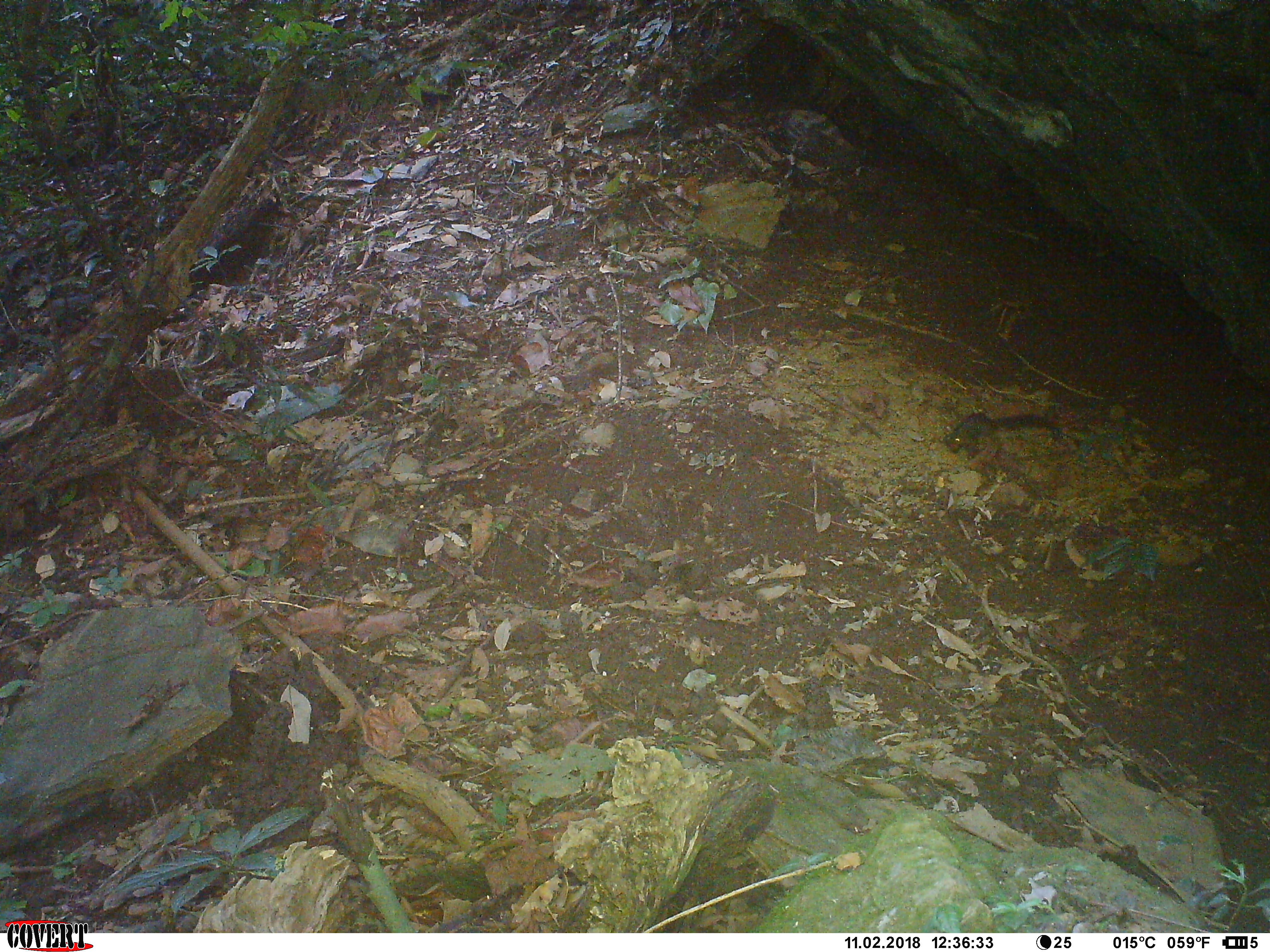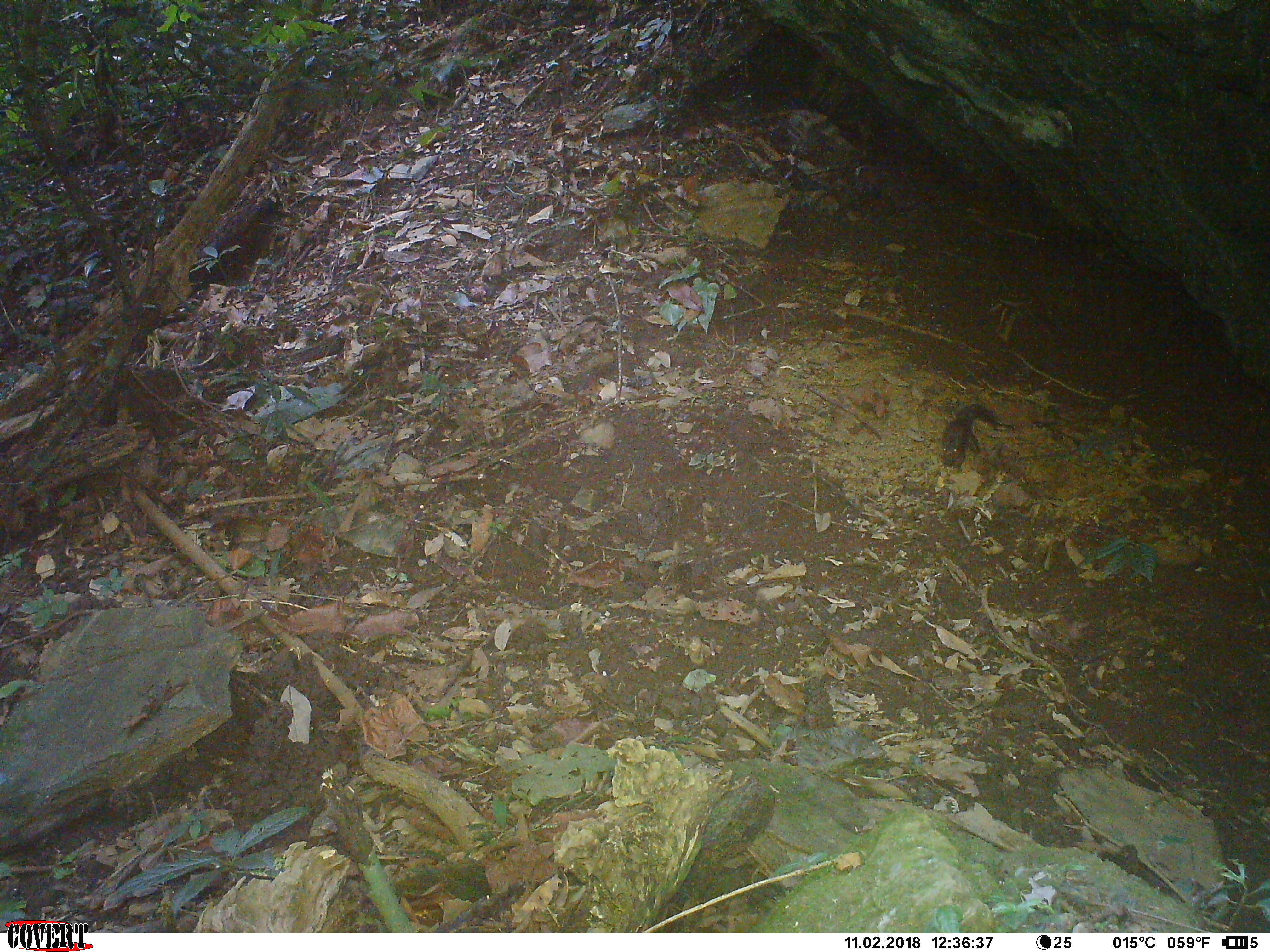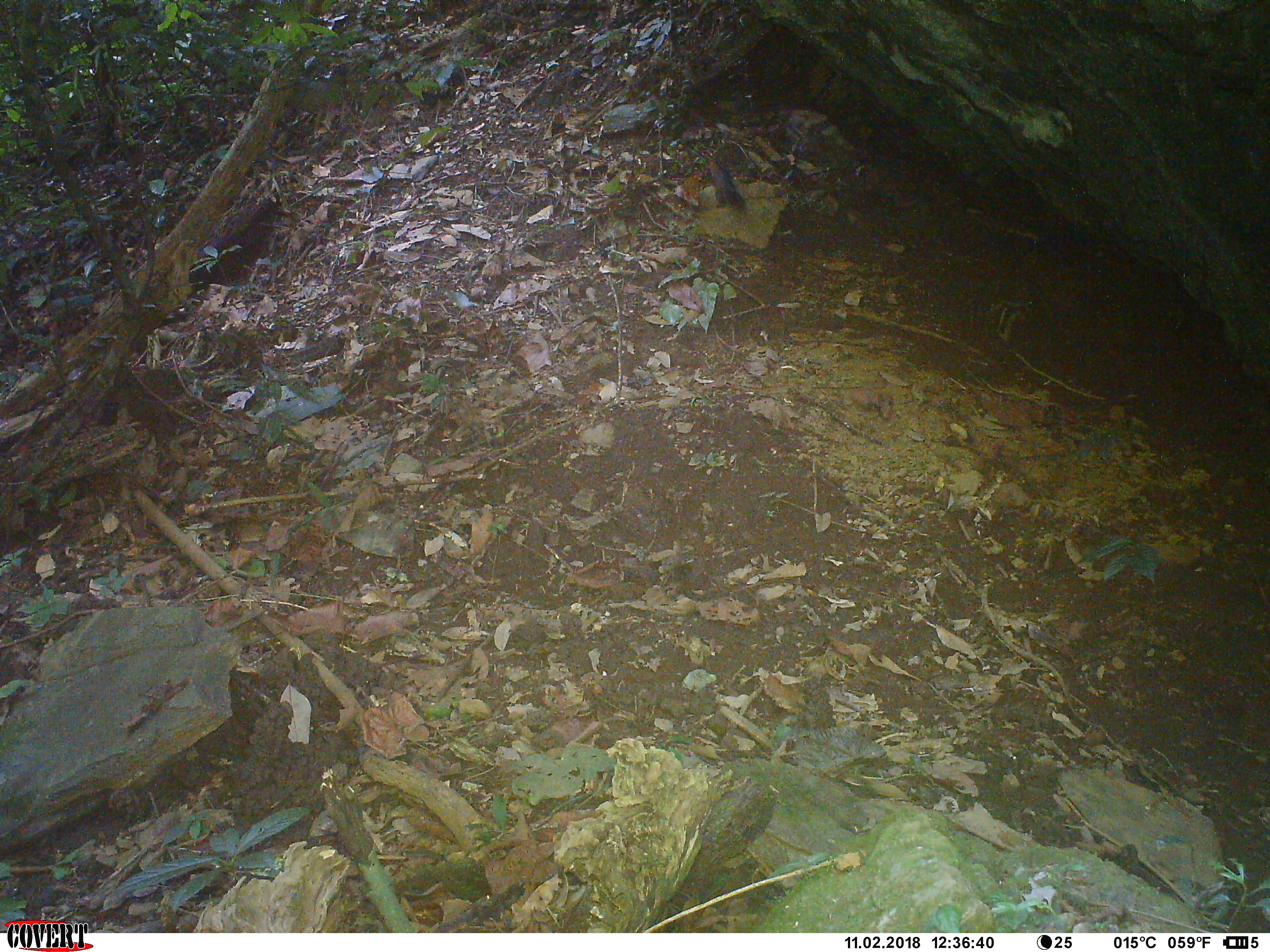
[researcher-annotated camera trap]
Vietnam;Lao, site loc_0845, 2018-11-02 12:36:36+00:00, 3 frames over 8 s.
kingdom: Animalia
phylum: Chordata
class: Mammalia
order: Rodentia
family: Sciuridae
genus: Dremomys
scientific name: Dremomys rufigenis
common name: red-cheeked squirrel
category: red cheeked squirrel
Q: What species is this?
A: Red cheeked squirrel (red-cheeked squirrel) (Dremomys rufigenis).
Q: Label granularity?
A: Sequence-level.